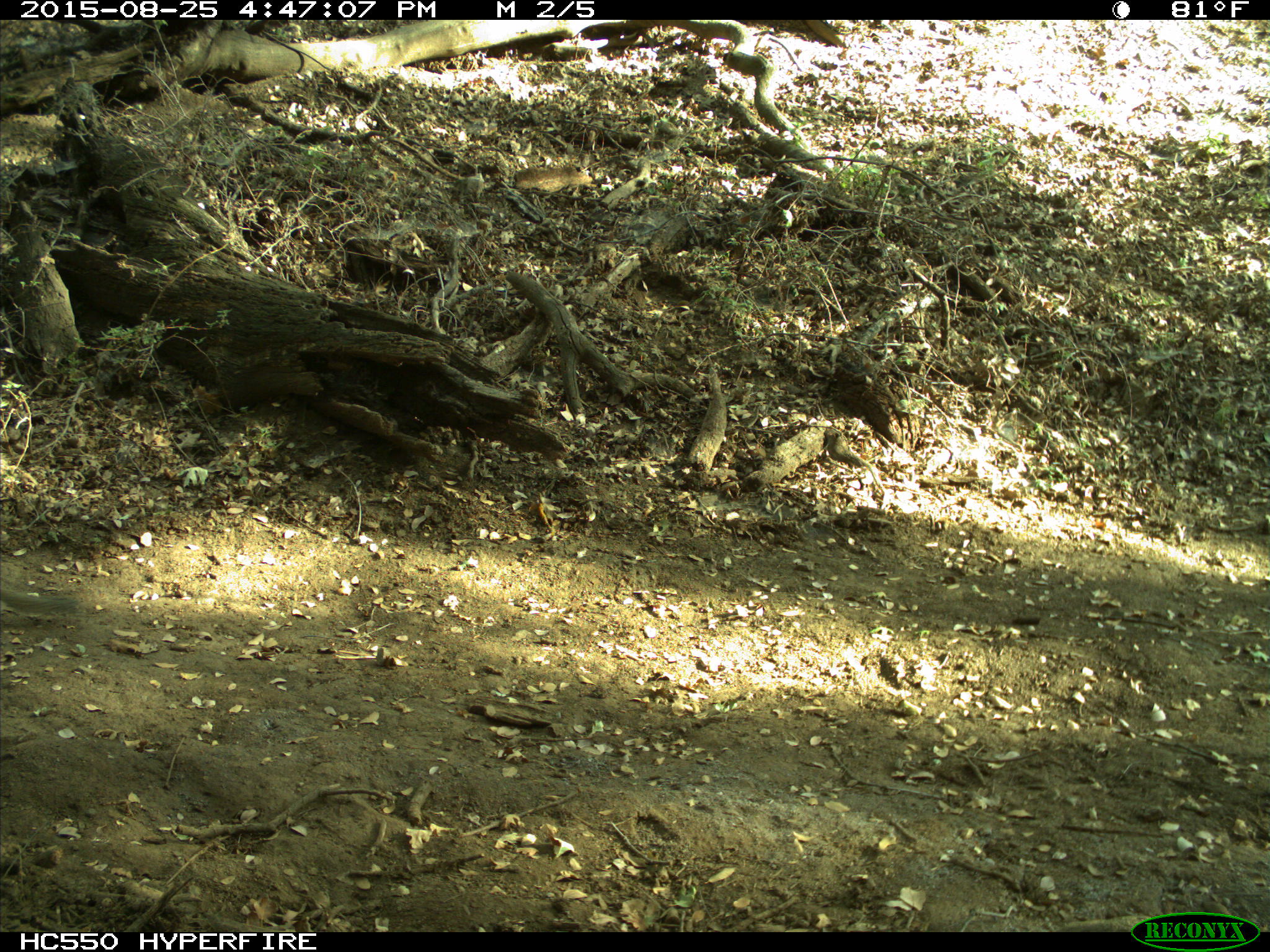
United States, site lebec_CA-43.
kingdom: Animalia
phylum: Chordata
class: Mammalia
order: Rodentia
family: Sciuridae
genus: Otospermophilus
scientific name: Otospermophilus beecheyi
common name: california ground squirrel